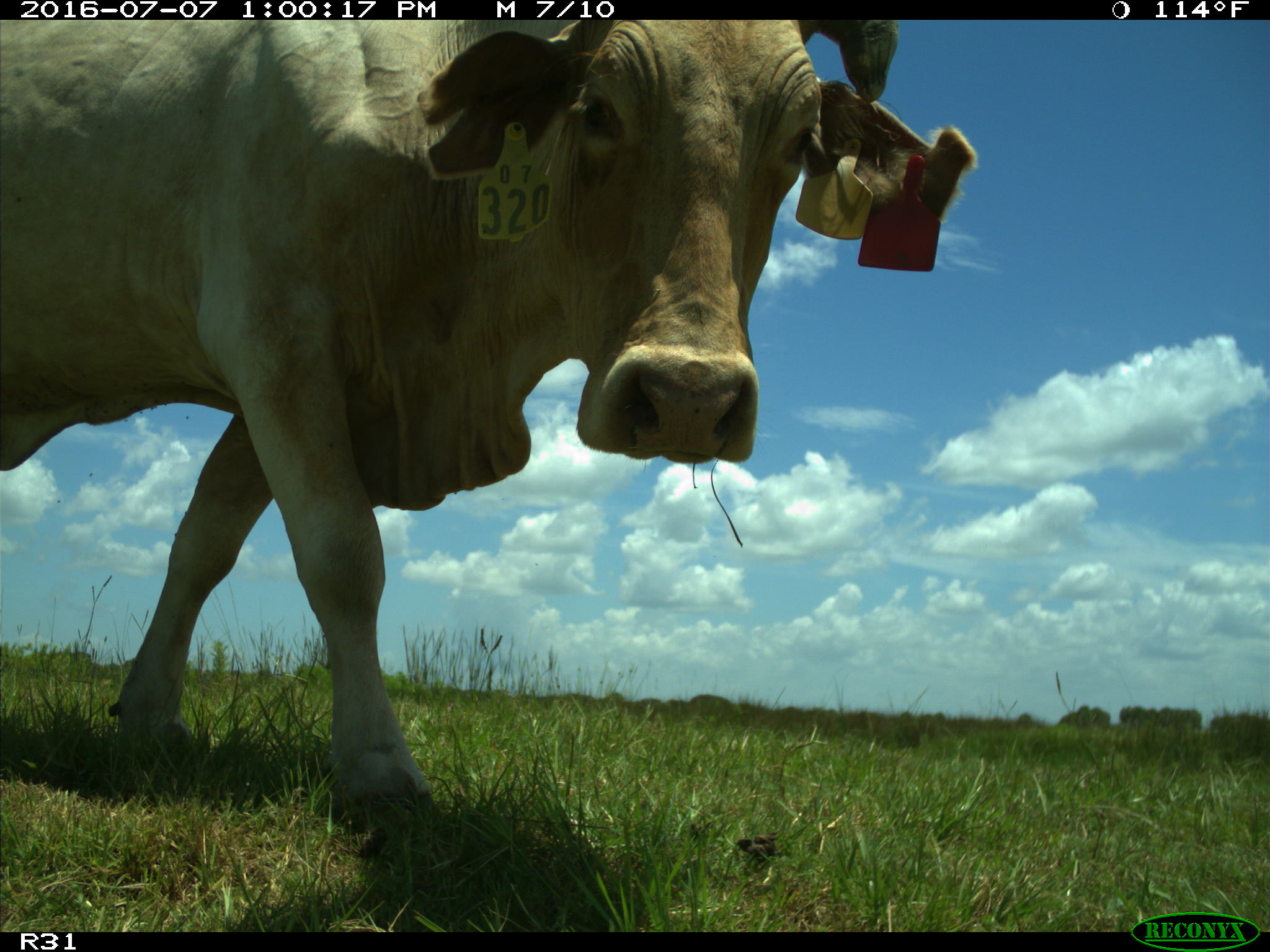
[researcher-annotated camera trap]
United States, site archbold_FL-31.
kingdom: Animalia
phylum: Chordata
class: Mammalia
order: Artiodactyla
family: Bovidae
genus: Bos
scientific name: Bos taurus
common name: domestic cow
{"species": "Bos taurus (domestic cow)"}